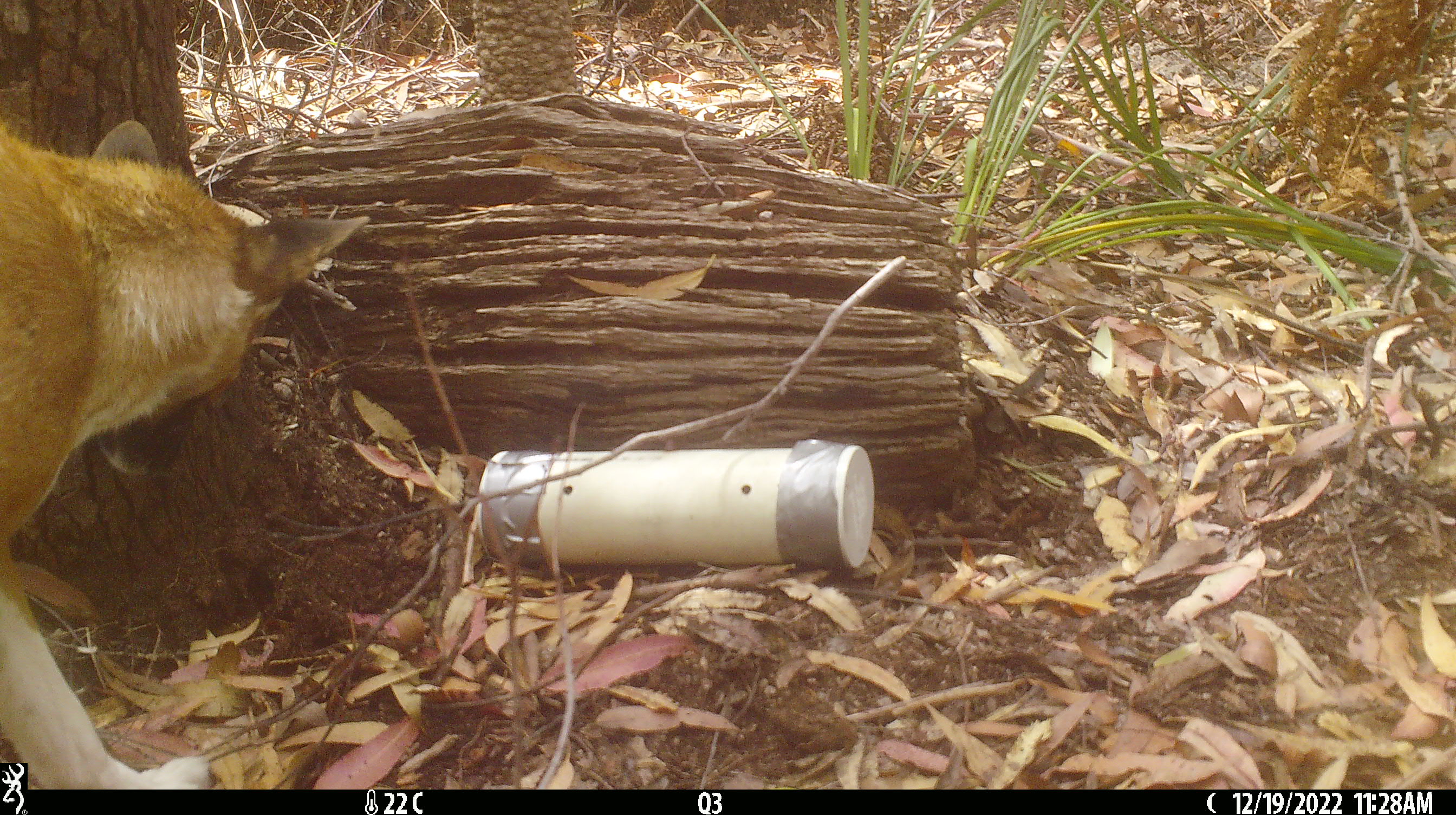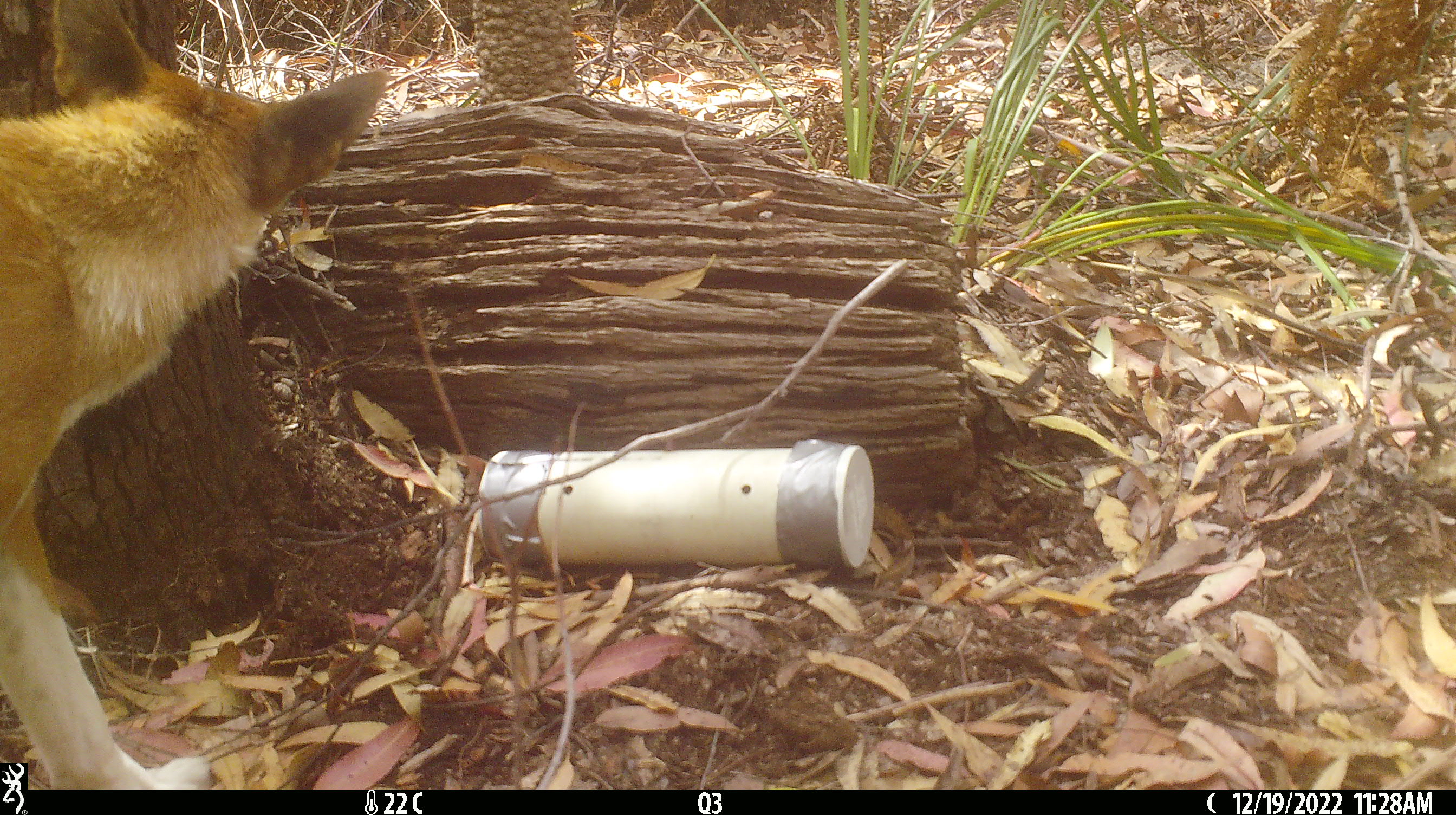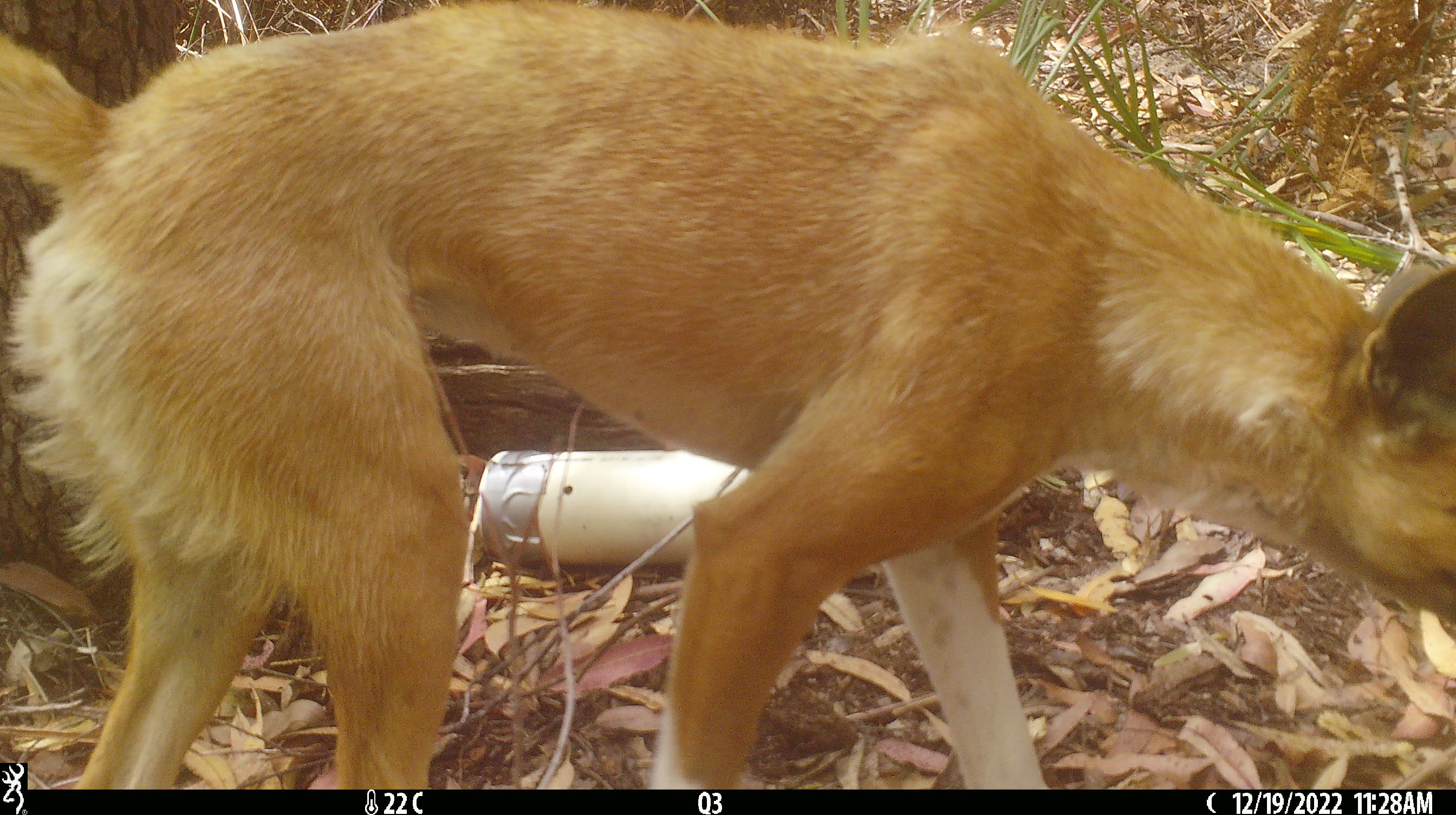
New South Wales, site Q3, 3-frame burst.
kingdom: Animalia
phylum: Chordata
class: Mammalia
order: Carnivora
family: Canidae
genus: Canis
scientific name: Canis familiaris dingo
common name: dingo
Dingo (Canis familiaris dingo).